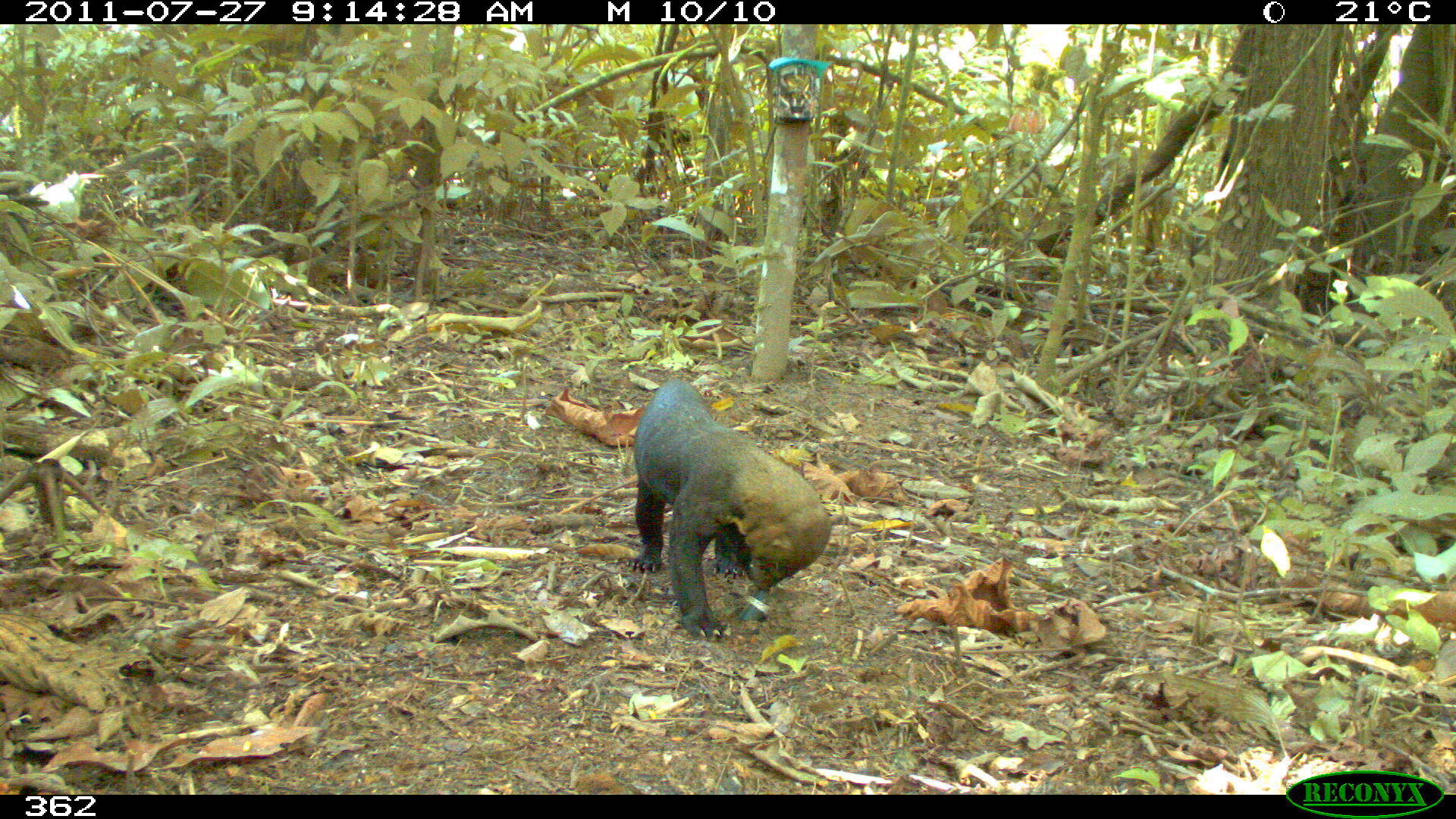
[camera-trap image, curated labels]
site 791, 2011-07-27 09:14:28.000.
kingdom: Animalia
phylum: Chordata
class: Mammalia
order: Carnivora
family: Mustelidae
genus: Eira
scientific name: Eira barbara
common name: tayra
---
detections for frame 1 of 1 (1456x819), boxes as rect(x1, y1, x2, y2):
eira barbara: rect(635, 379, 831, 636)